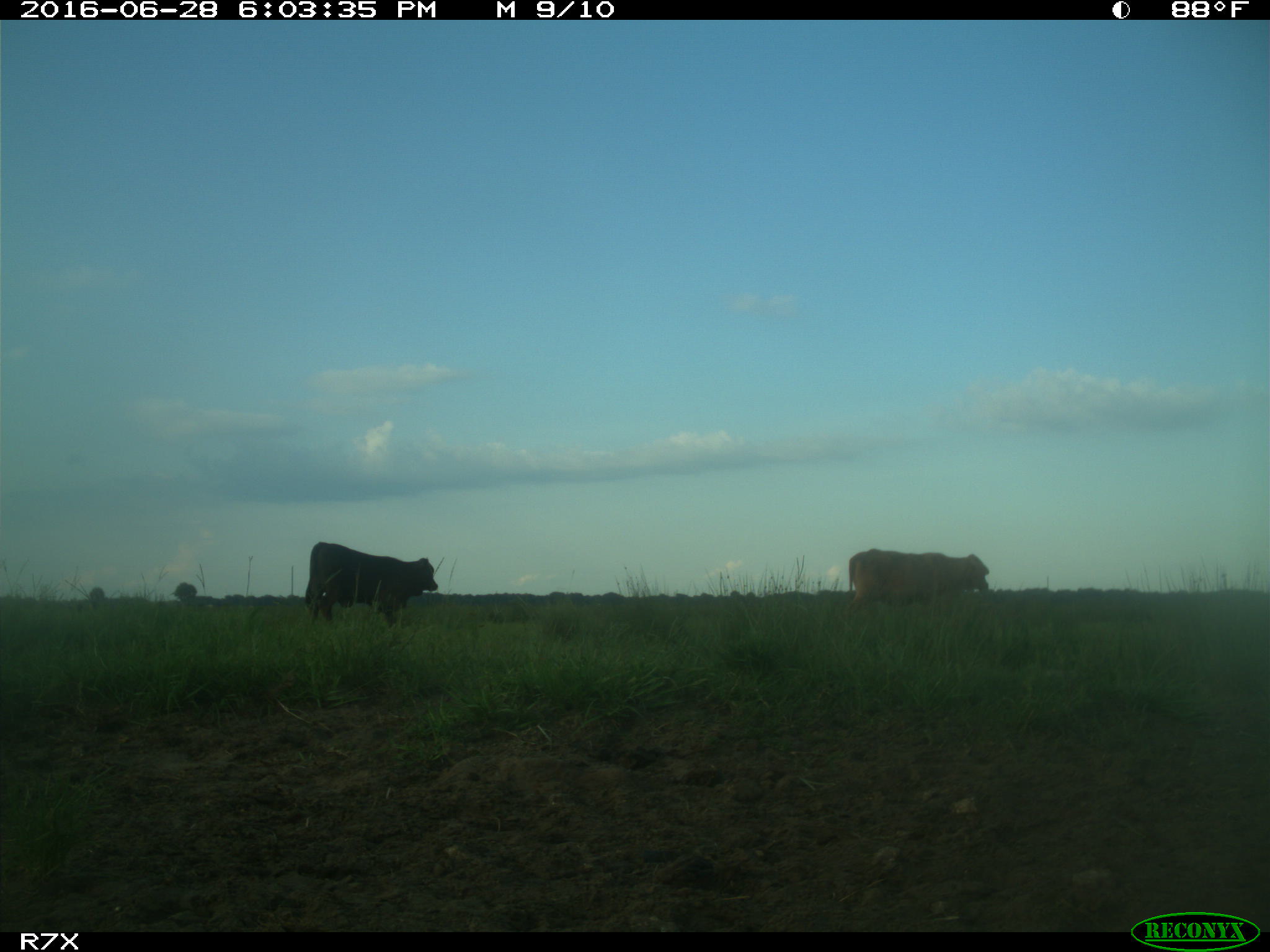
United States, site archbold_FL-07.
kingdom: Animalia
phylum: Chordata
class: Mammalia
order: Artiodactyla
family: Bovidae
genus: Bos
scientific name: Bos taurus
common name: domestic cow